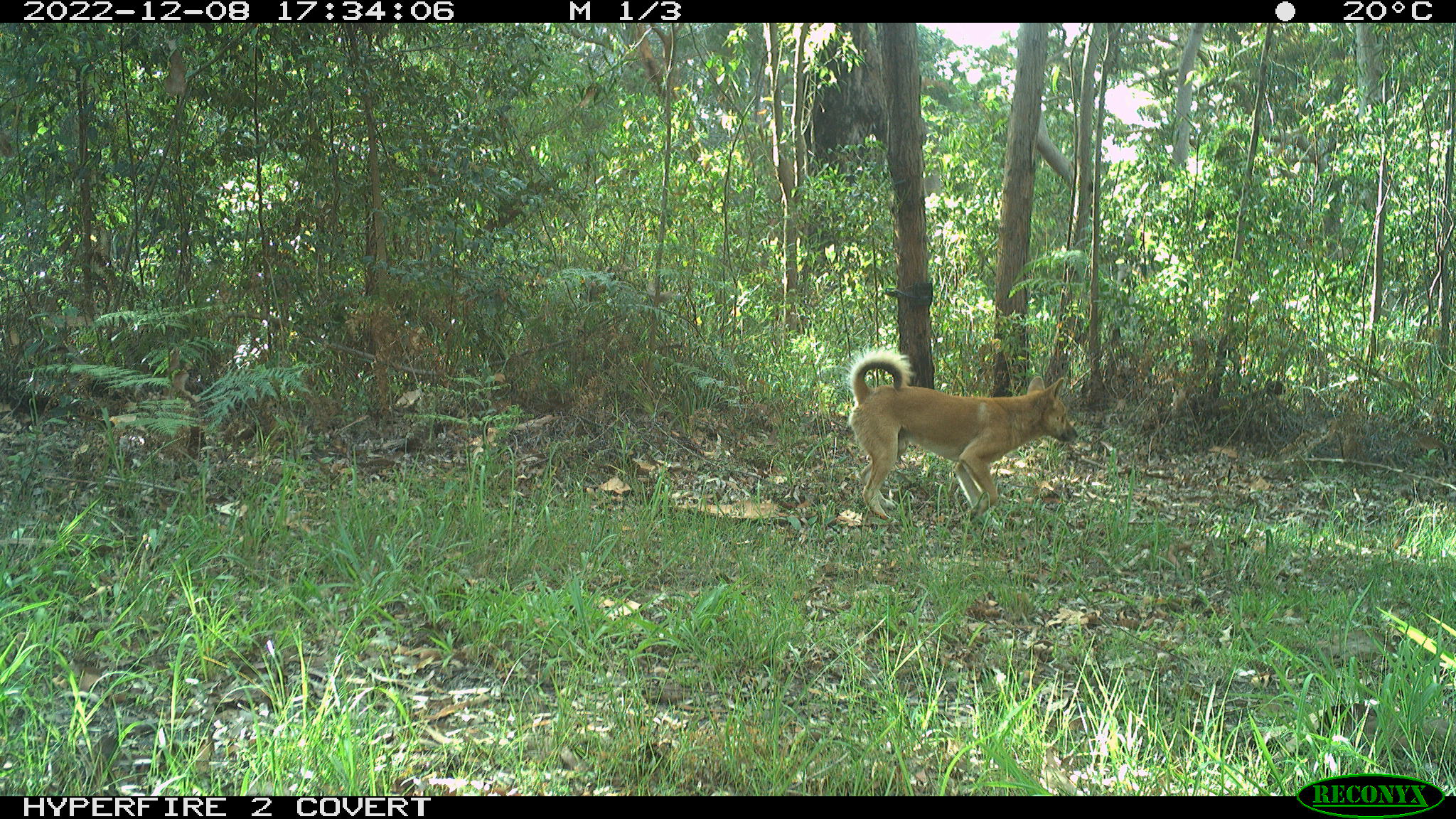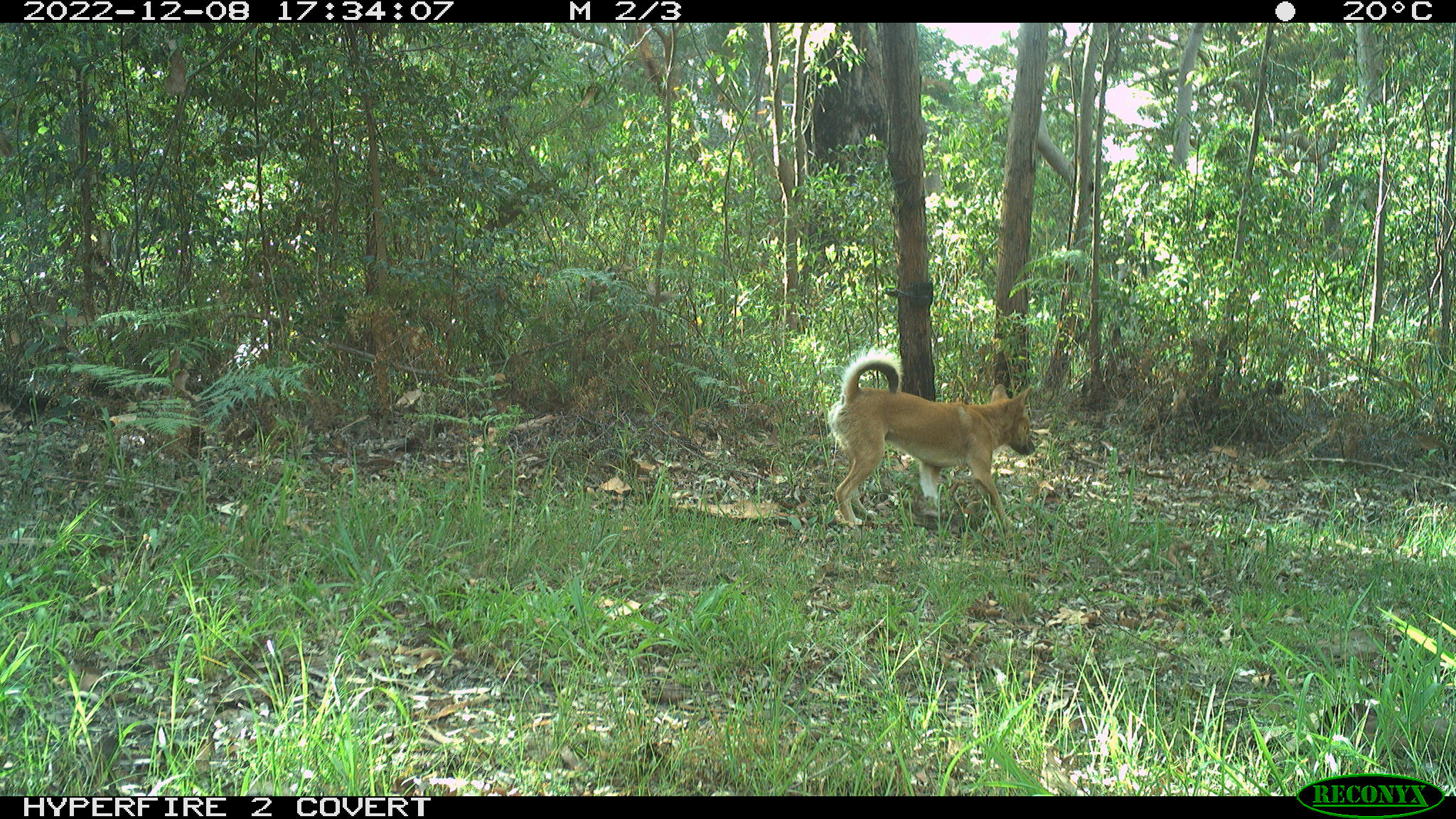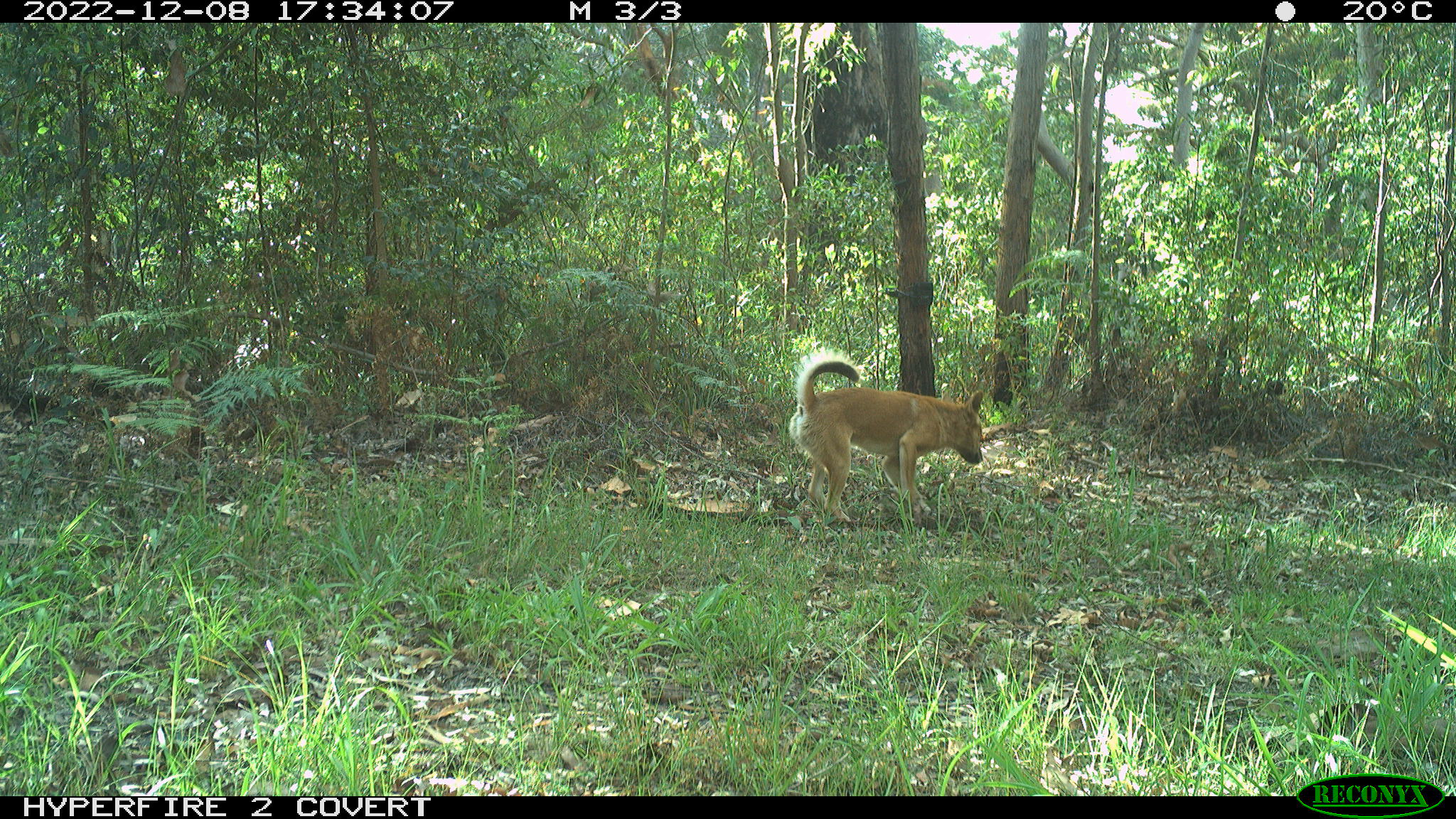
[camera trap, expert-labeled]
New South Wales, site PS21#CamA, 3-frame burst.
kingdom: Animalia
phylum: Chordata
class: Mammalia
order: Carnivora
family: Canidae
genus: Canis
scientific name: Canis familiaris dingo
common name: dingo